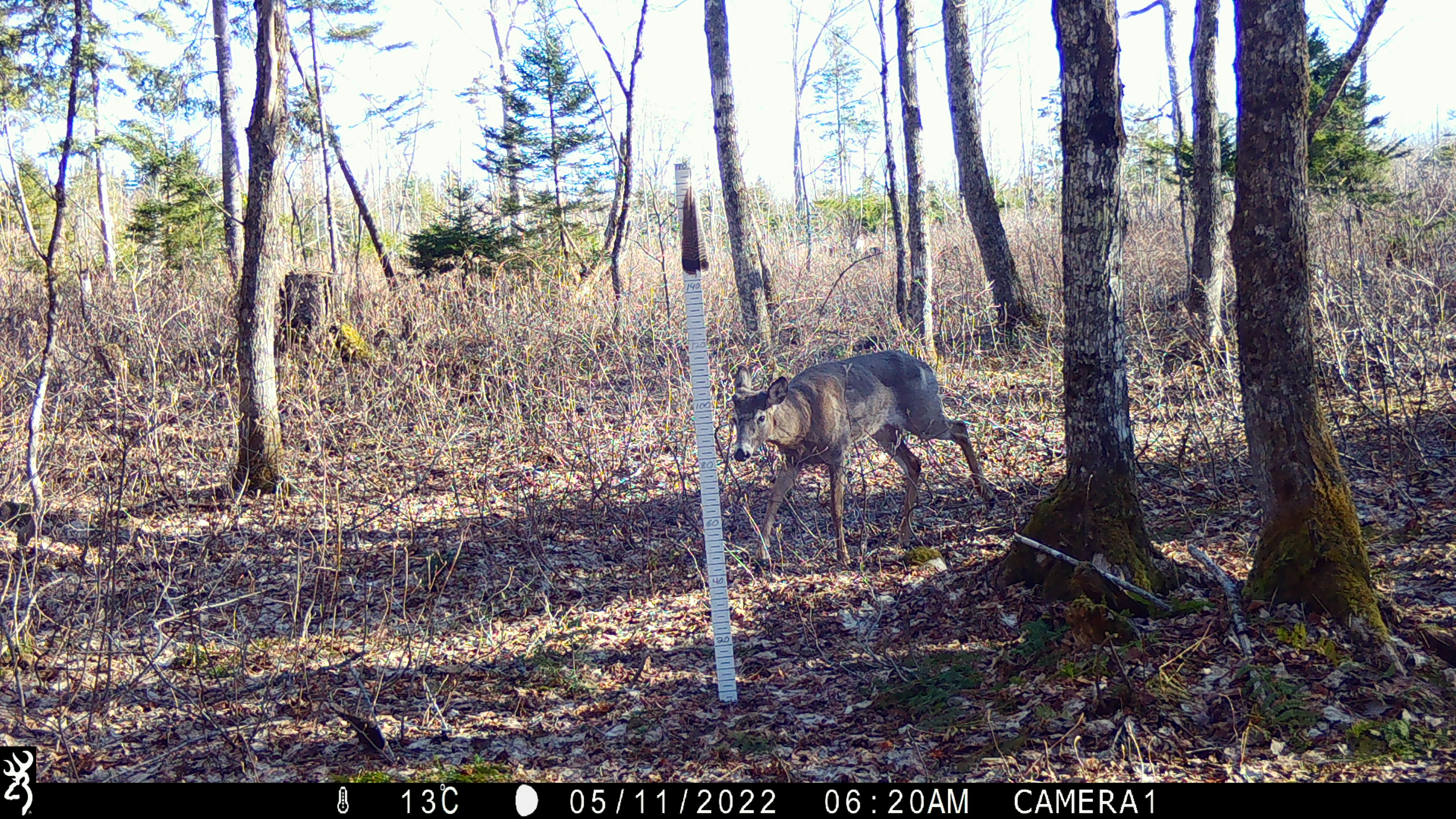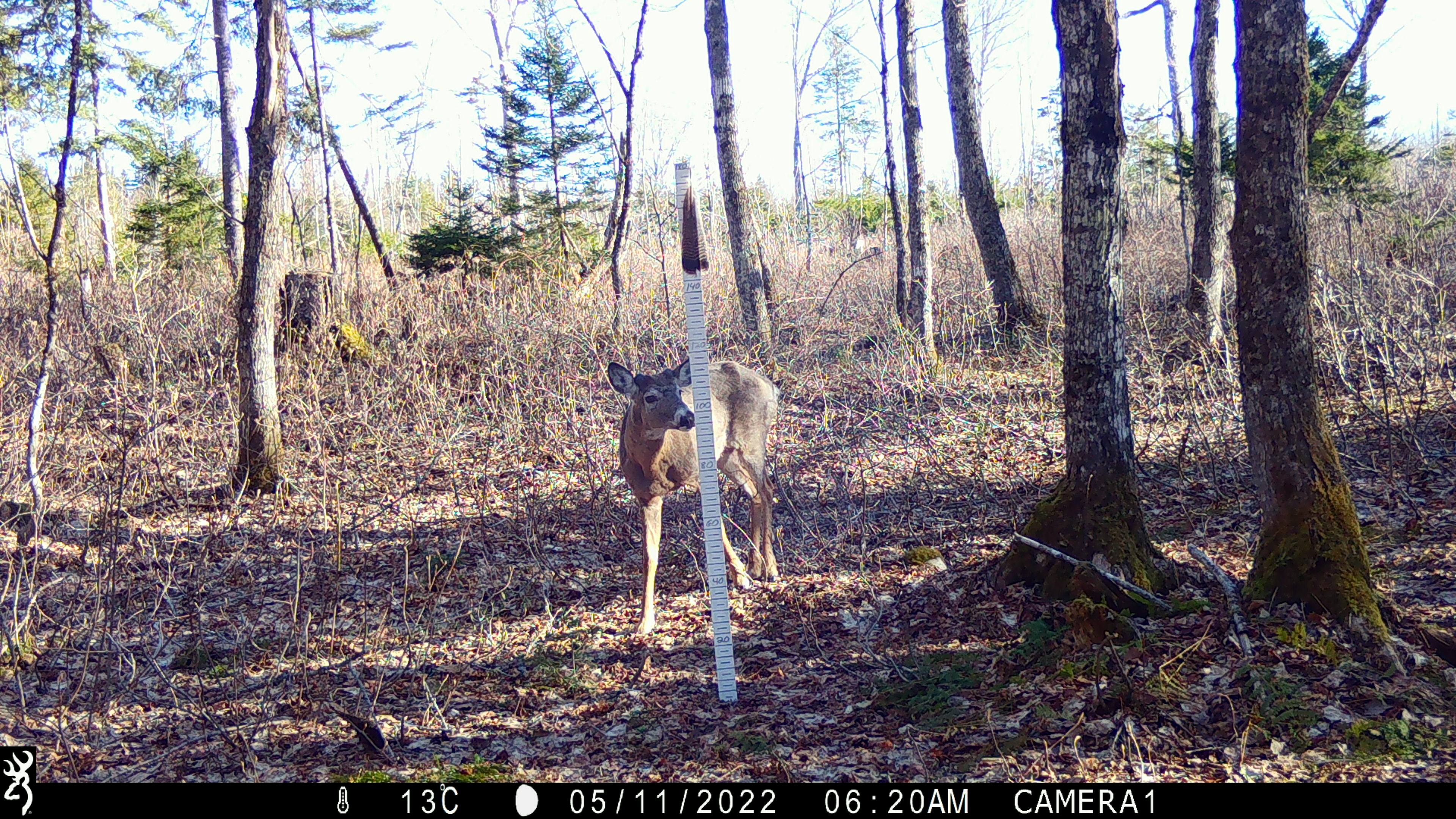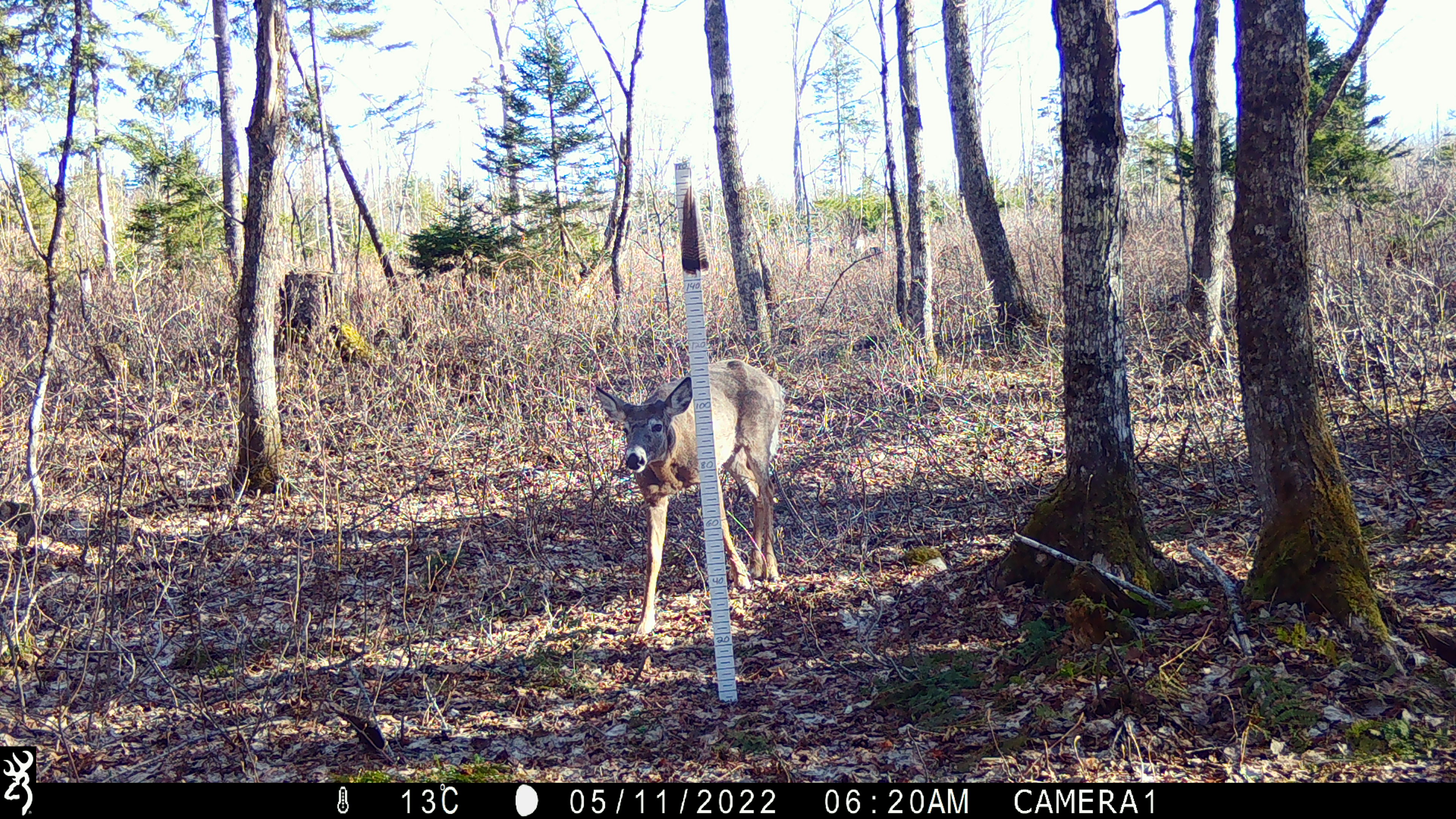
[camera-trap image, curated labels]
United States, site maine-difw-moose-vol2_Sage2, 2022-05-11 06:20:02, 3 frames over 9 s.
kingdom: Animalia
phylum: Chordata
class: Mammalia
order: Artiodactyla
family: Cervidae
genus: Odocoileus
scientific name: Odocoileus virginianus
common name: white-tailed deer